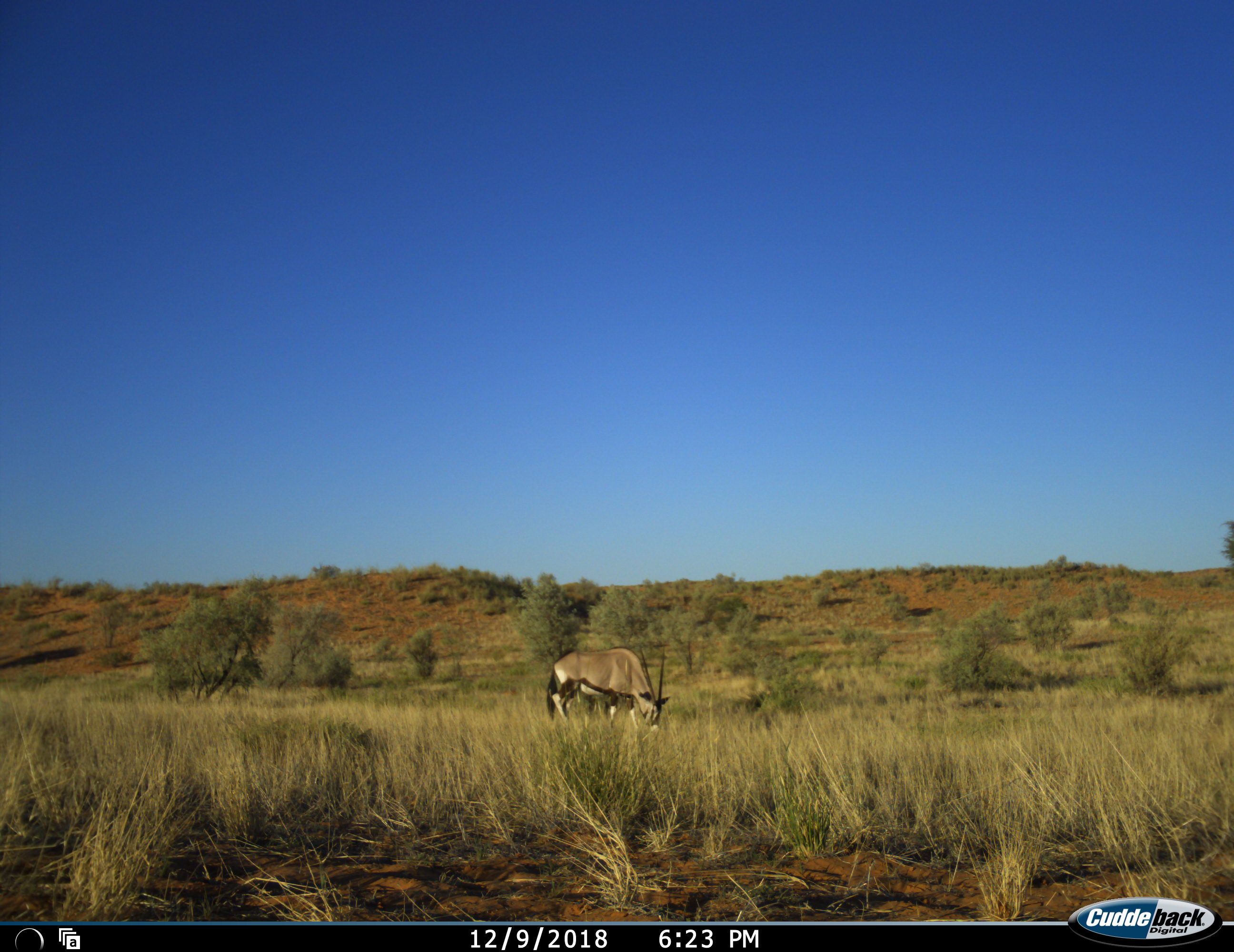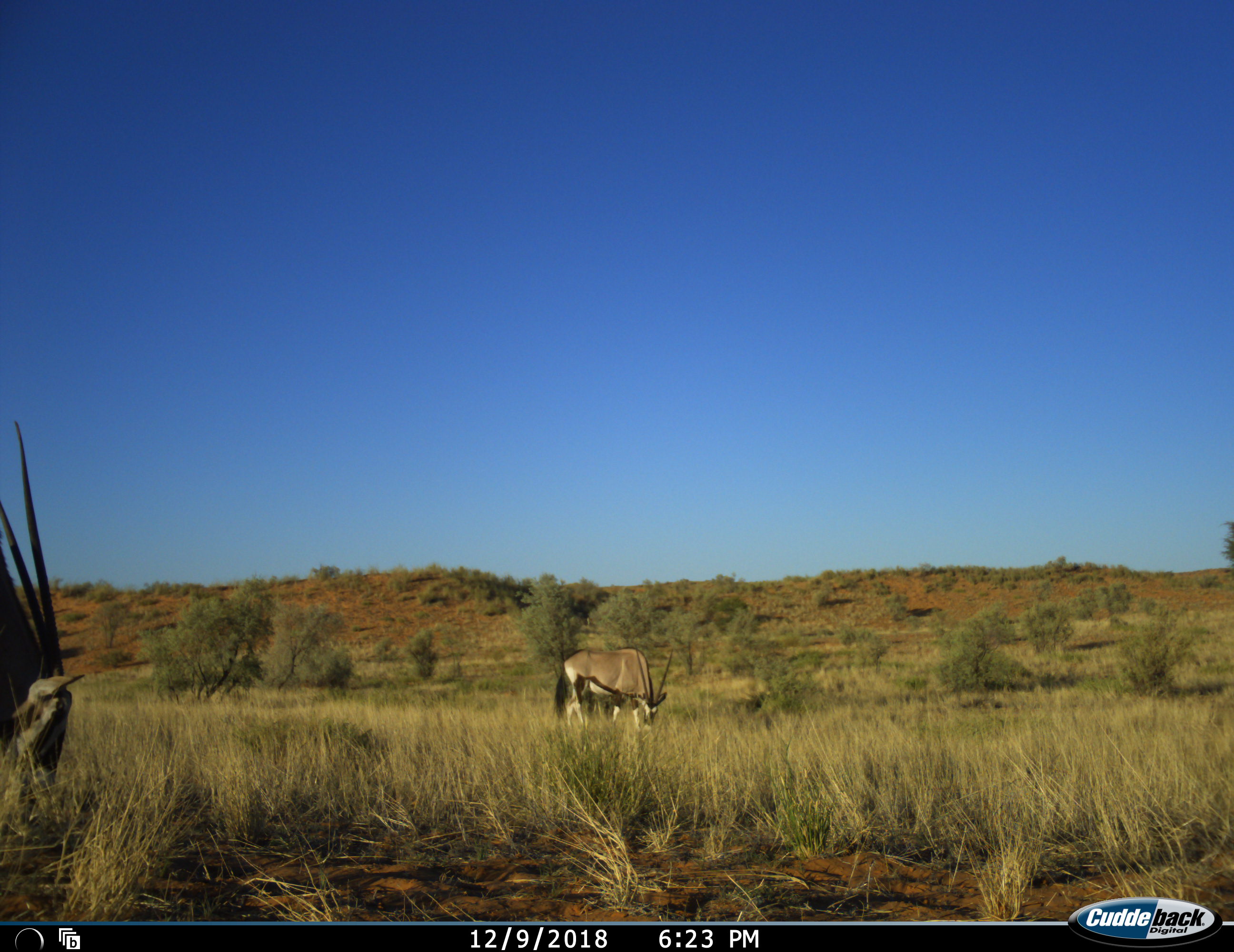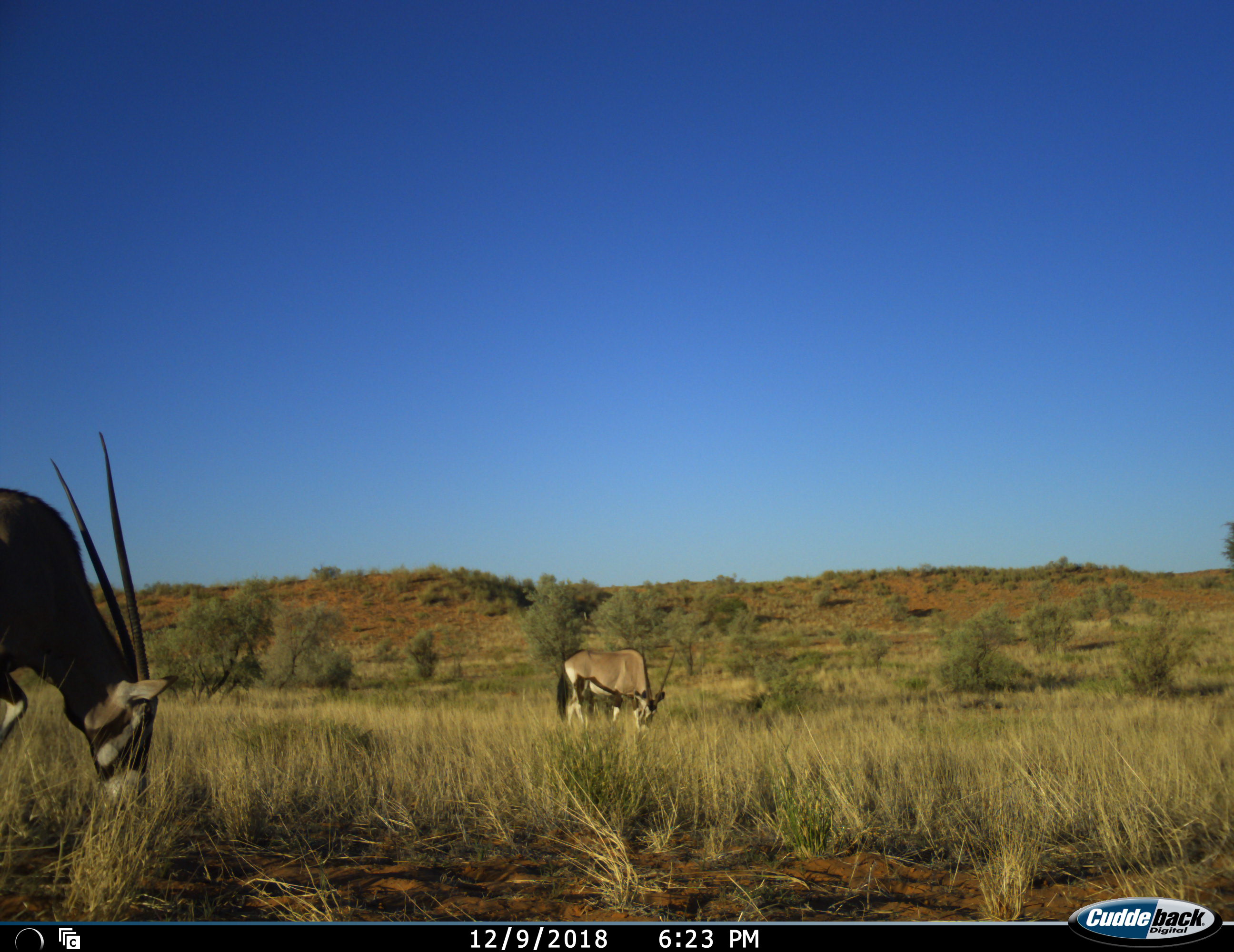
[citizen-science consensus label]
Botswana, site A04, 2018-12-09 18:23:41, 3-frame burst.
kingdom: Animalia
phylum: Chordata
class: Mammalia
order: Artiodactyla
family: Bovidae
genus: Oryx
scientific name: Oryx gazella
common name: gemsbok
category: gemsbokoryx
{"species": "gemsbokoryx (gemsbok) (Oryx gazella)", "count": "2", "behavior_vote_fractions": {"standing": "30%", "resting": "0%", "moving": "40%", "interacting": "0%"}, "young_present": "0%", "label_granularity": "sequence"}